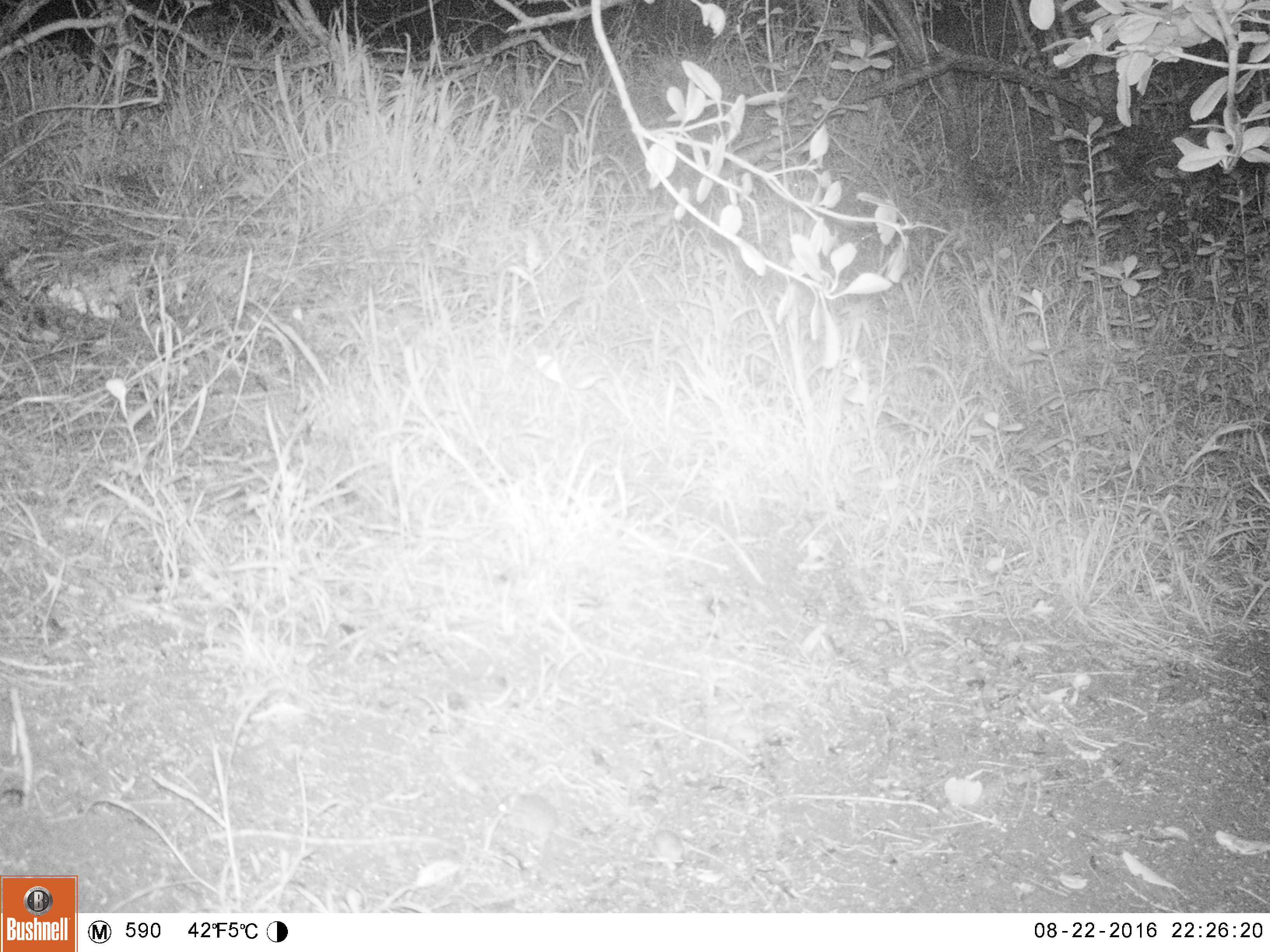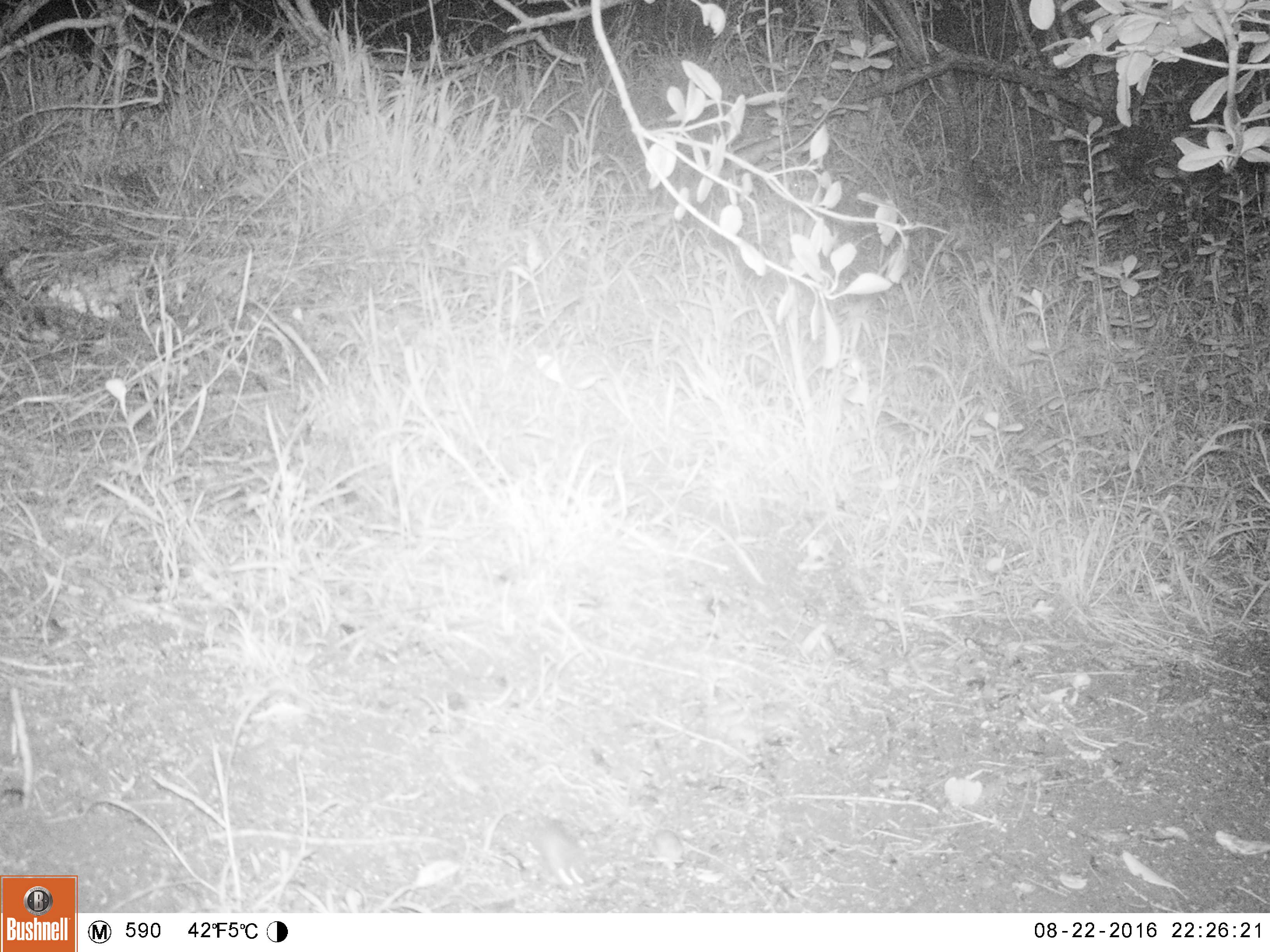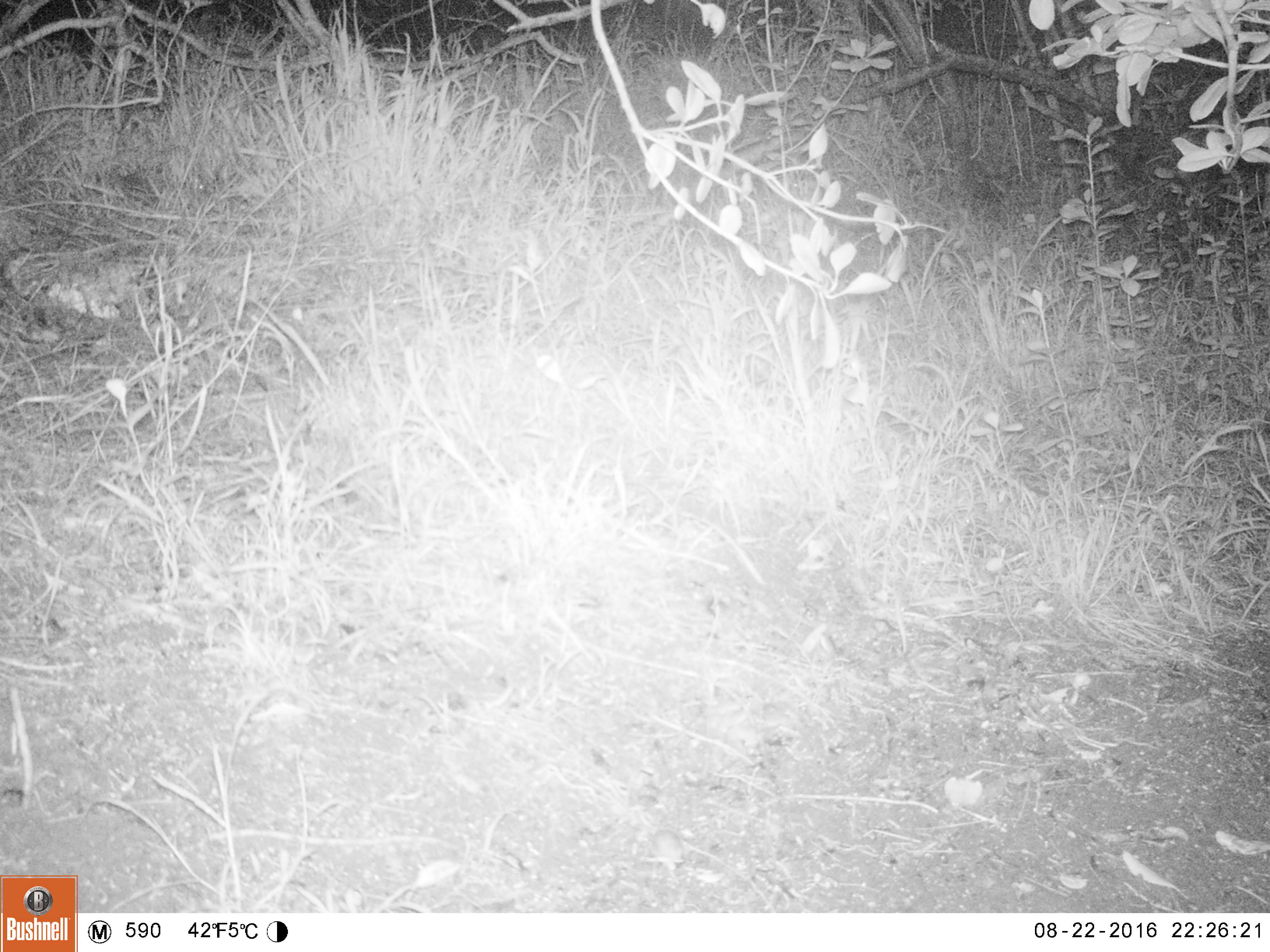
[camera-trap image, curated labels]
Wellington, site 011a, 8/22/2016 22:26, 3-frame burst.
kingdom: Animalia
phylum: Chordata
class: Mammalia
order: Rodentia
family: Muridae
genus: Mus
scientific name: Mus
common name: mouse